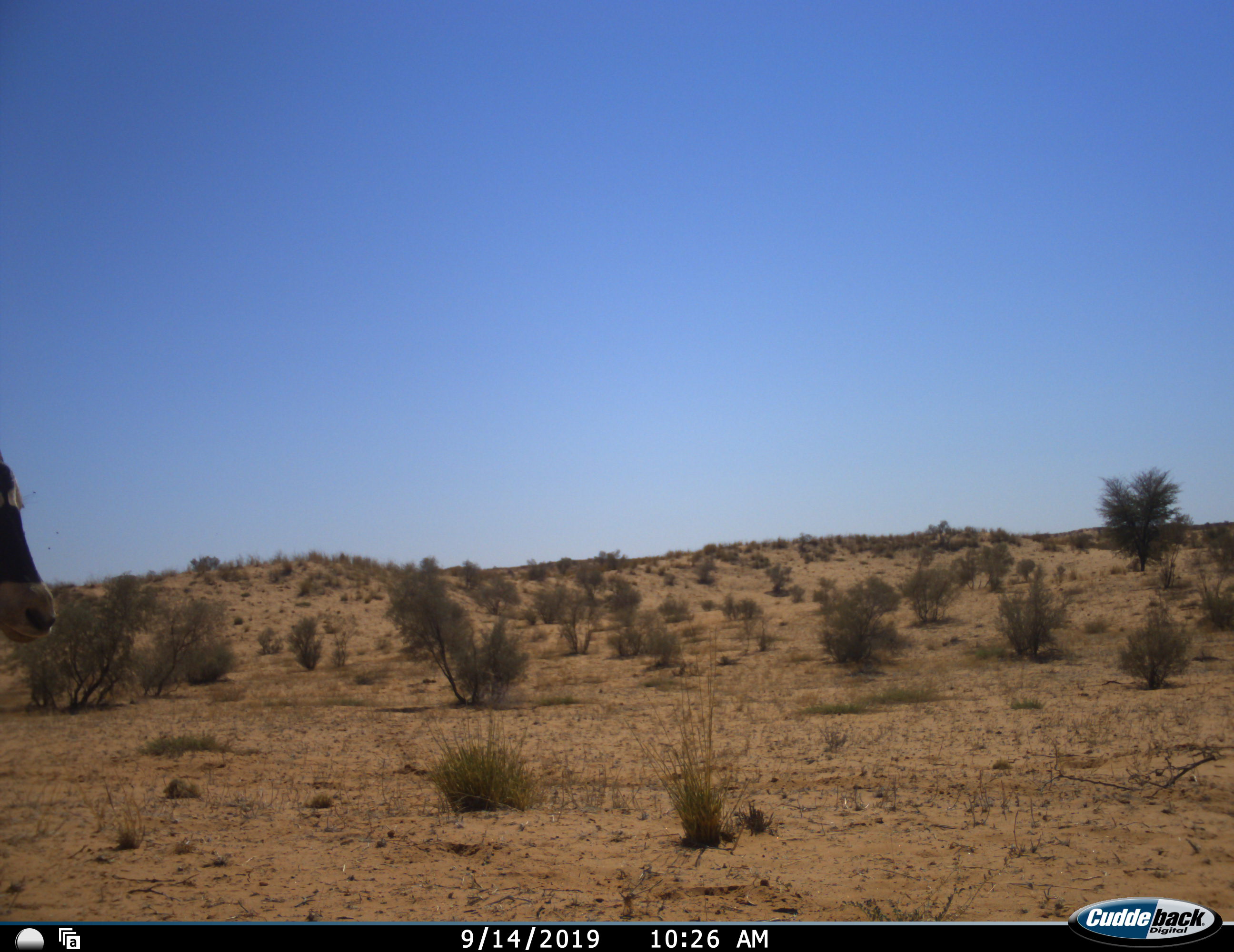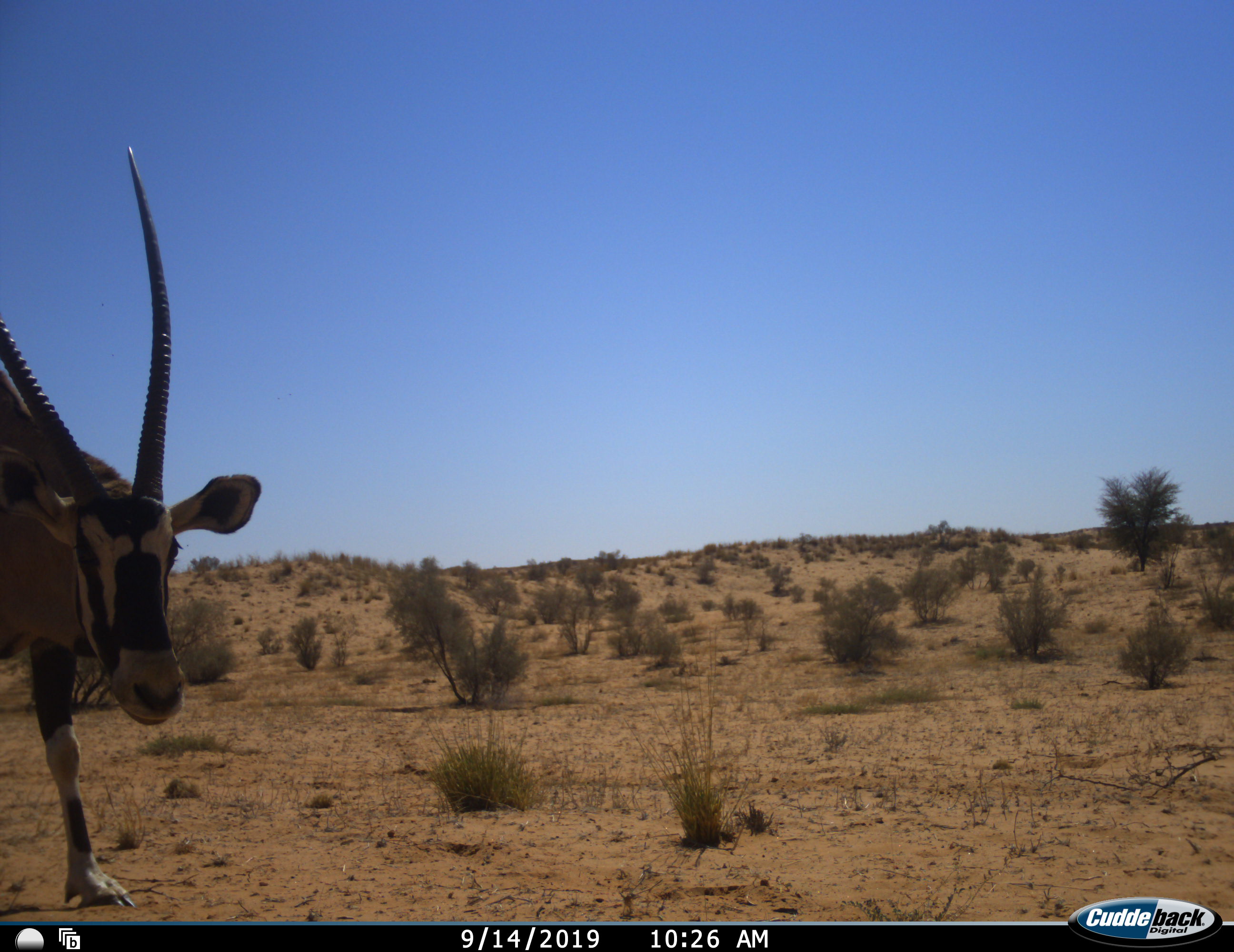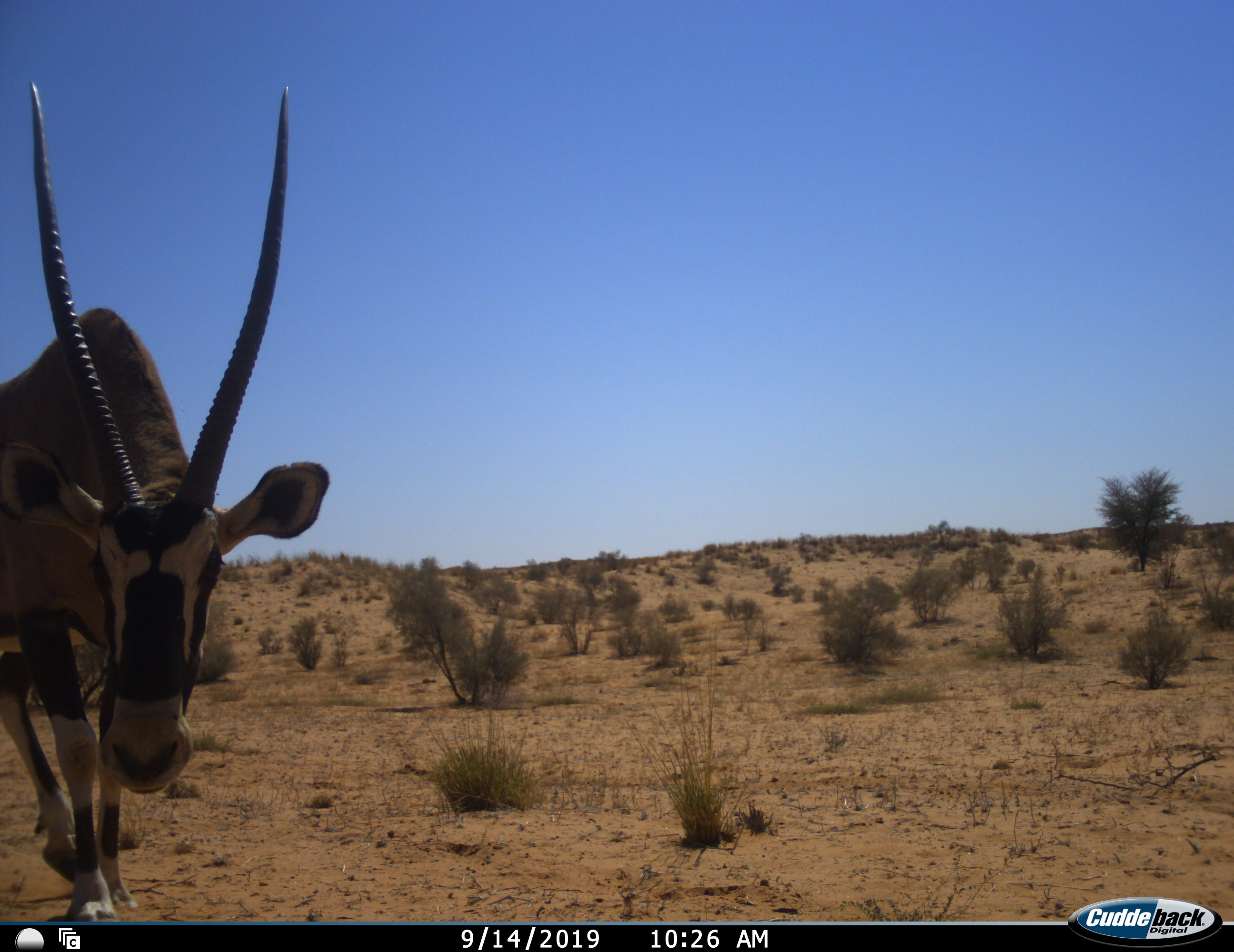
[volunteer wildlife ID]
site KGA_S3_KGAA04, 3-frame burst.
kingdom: Animalia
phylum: Chordata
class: Mammalia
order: Artiodactyla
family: Bovidae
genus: Oryx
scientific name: Oryx gazella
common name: gemsbok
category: oryx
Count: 1.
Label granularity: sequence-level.